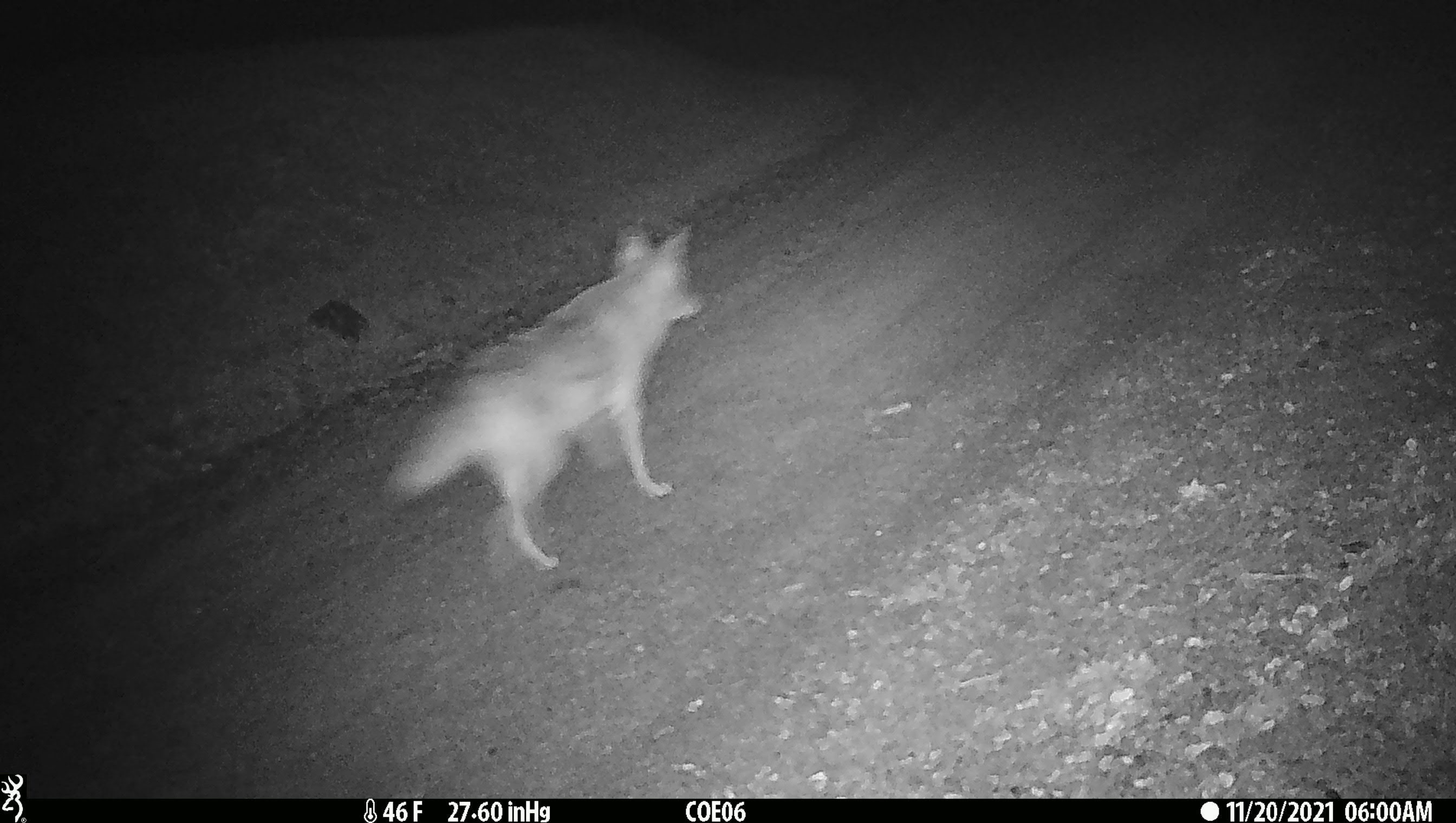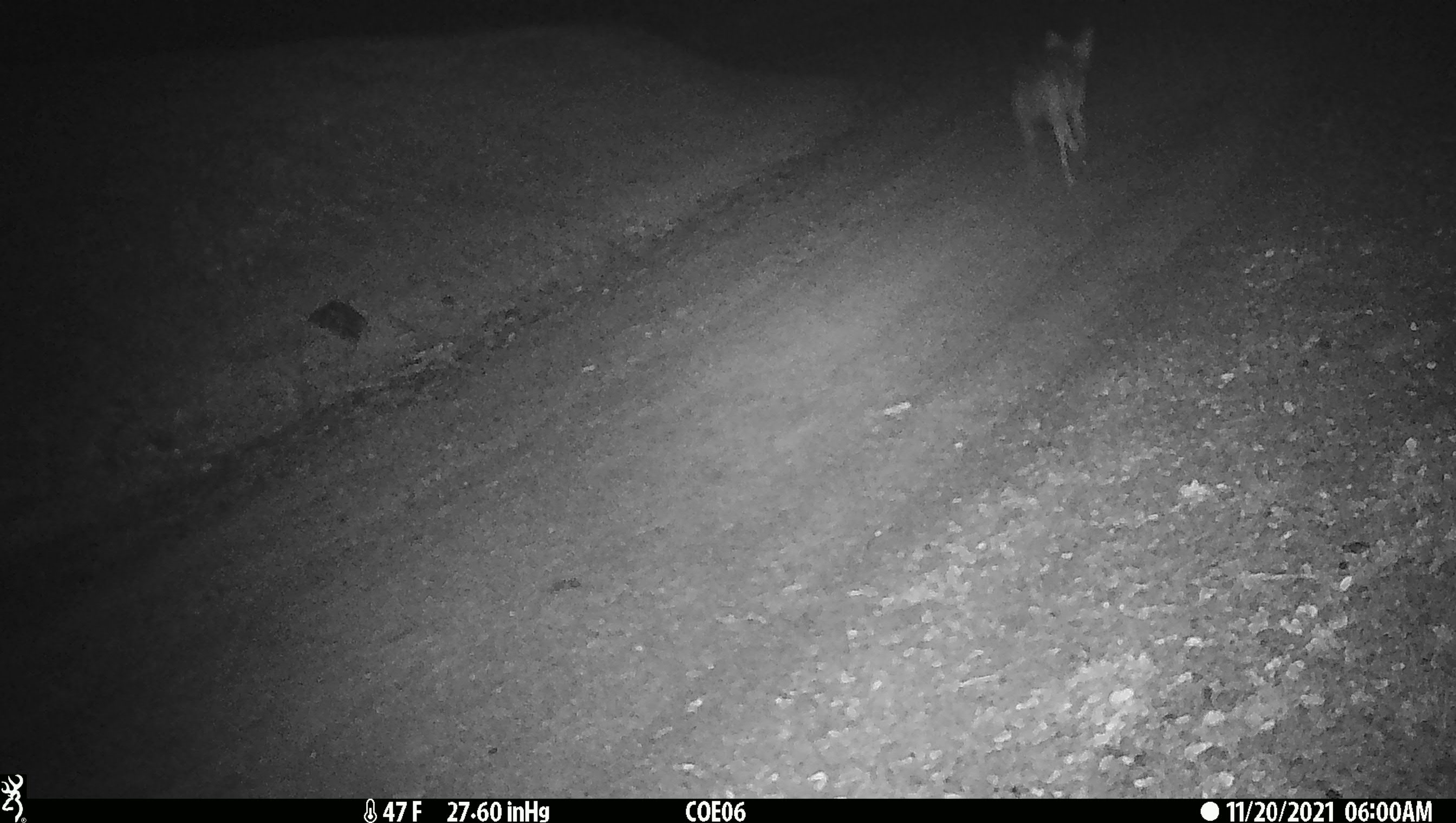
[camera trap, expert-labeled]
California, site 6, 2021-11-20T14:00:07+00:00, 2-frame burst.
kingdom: Animalia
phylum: Chordata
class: Mammalia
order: Carnivora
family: Canidae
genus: Canis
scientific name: Canis latrans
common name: coyote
Coyote (Canis latrans).